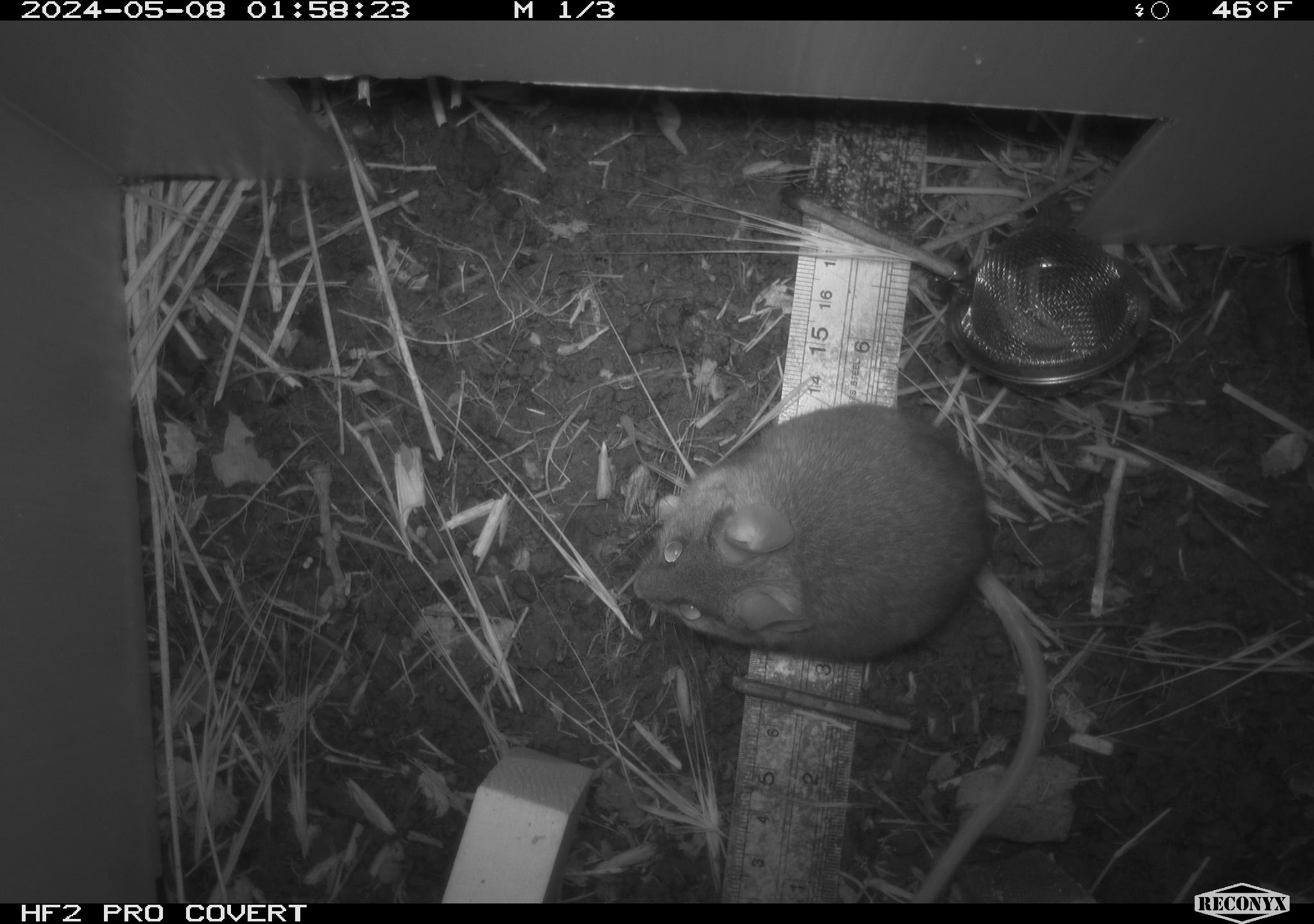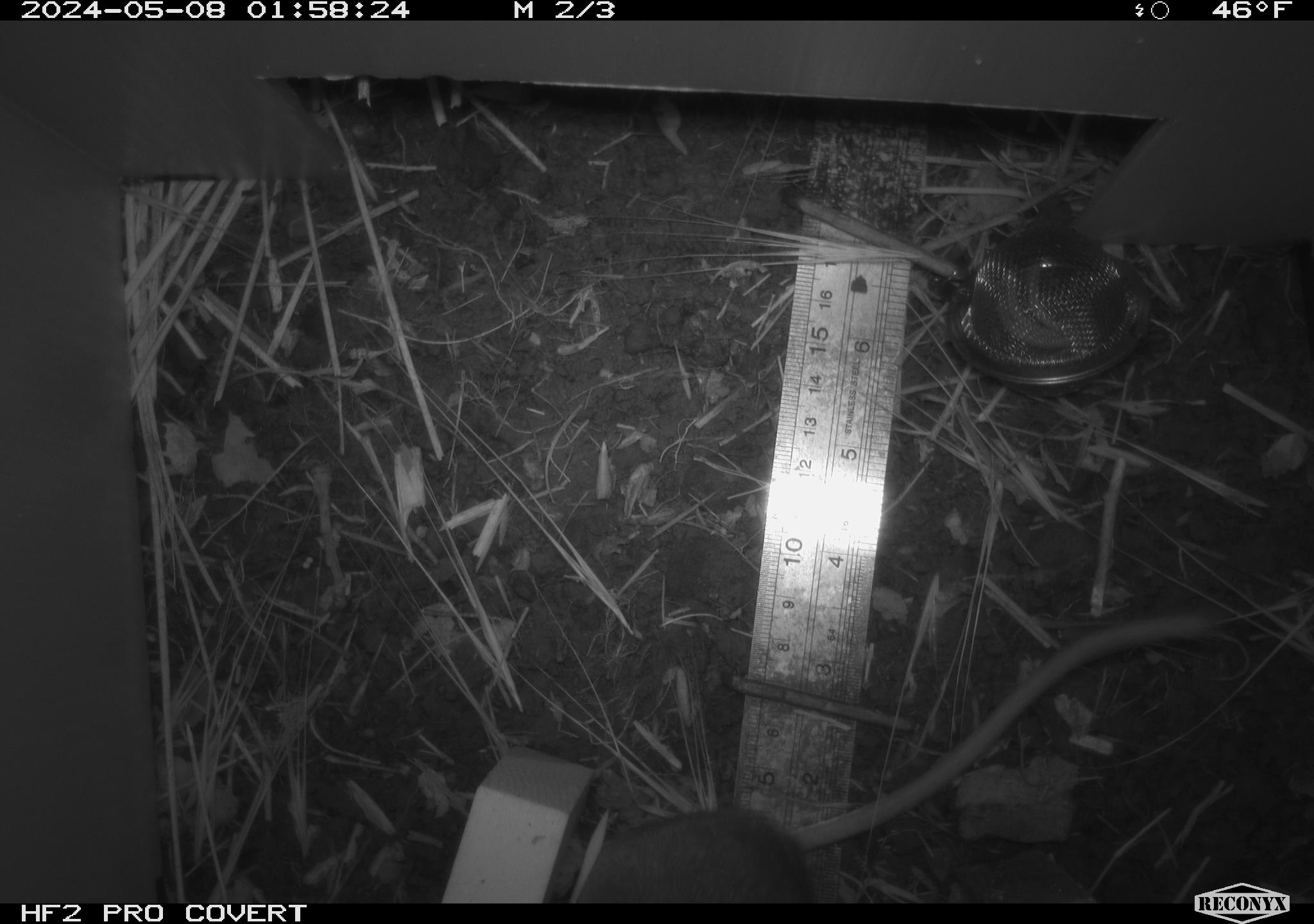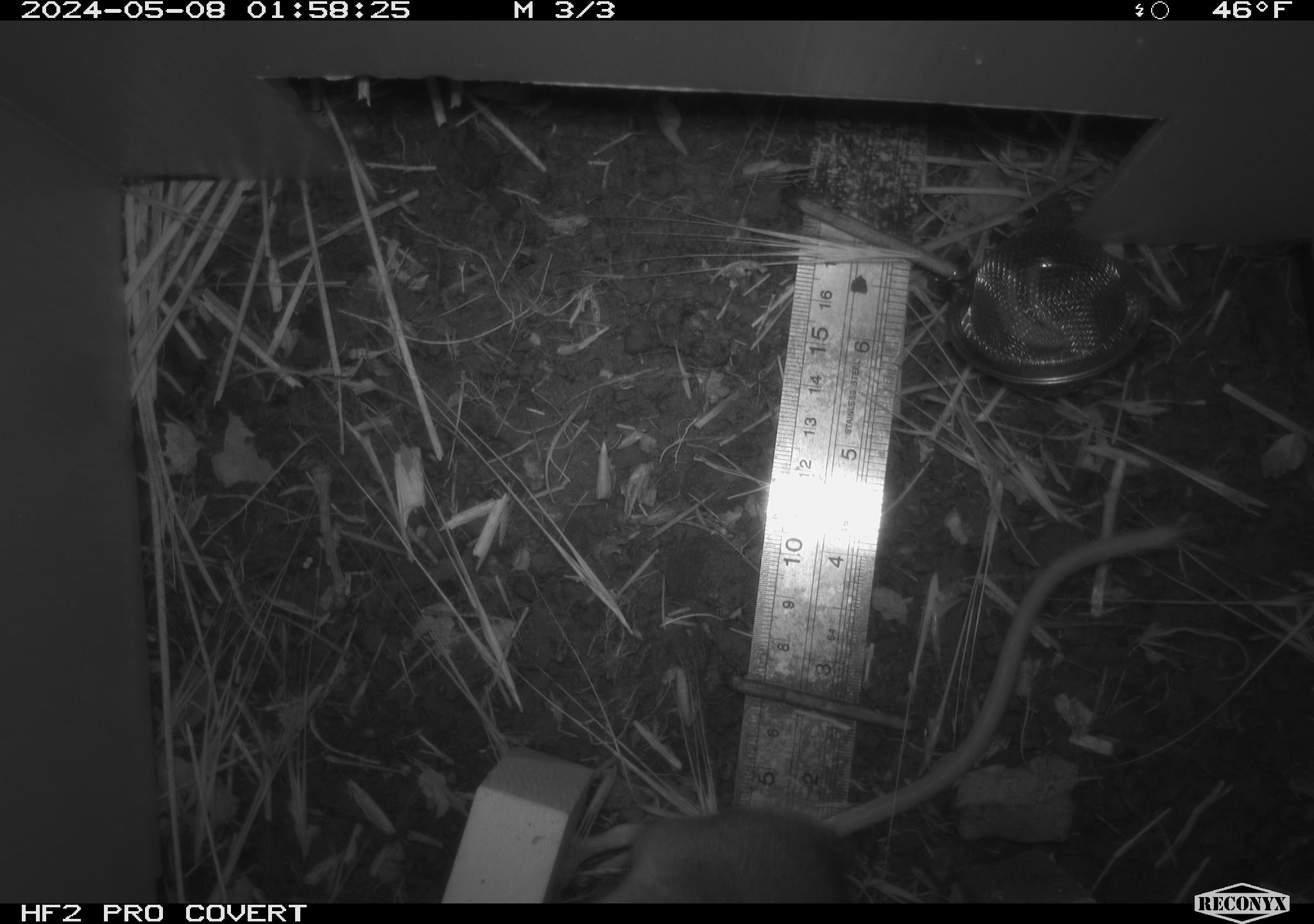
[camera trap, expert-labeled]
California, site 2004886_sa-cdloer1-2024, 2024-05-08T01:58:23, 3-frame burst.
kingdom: Animalia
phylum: Chordata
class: Mammalia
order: Rodentia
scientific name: Rodentia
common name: woodrat or rat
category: woodrat or rat species